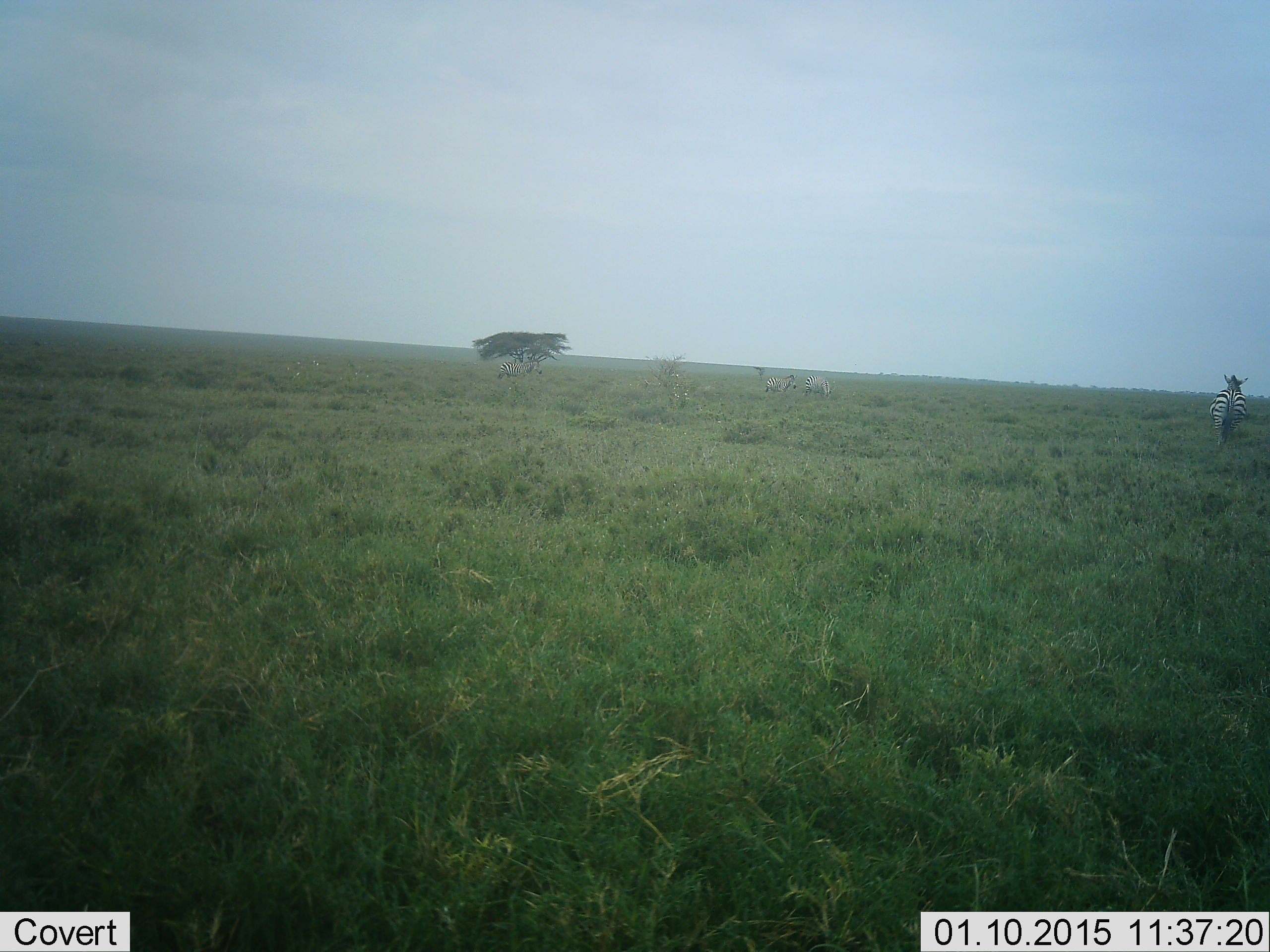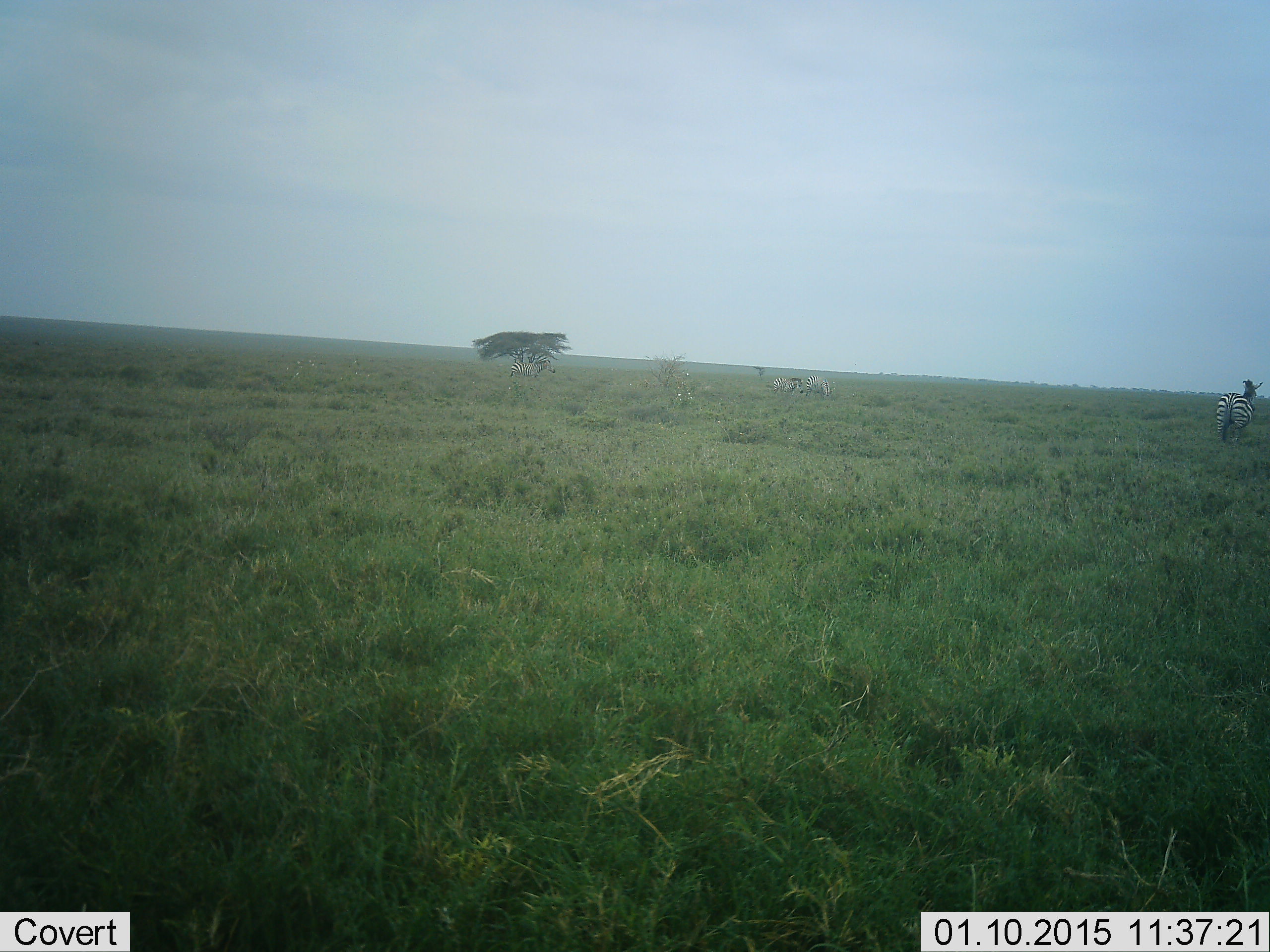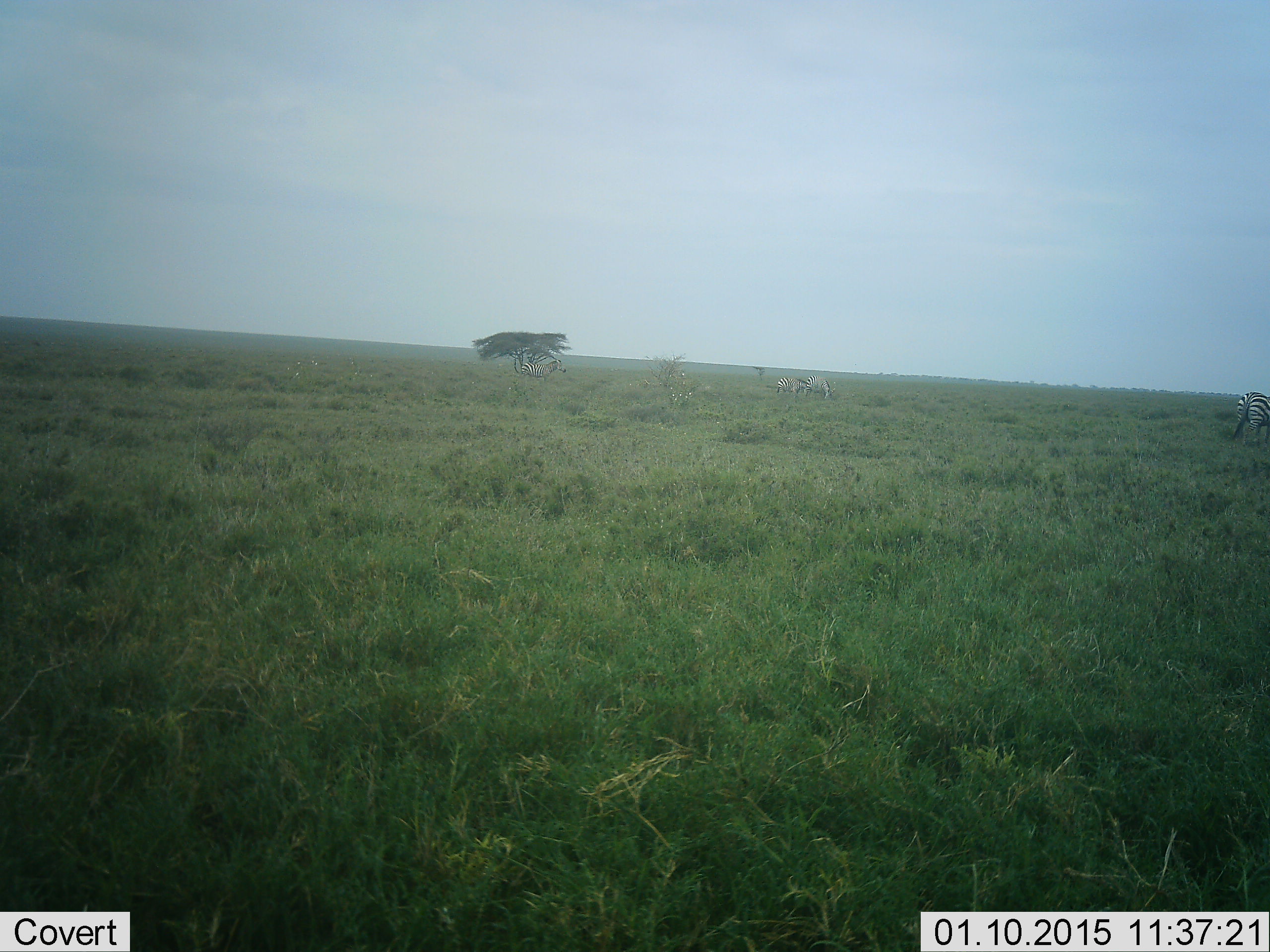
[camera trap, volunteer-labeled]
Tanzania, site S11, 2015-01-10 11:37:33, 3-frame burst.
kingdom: Animalia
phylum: Chordata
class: Mammalia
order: Perissodactyla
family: Equidae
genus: Equus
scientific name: Equus quagga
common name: plains zebra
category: zebra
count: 1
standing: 30%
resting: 0%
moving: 70%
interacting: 0%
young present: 0%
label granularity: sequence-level